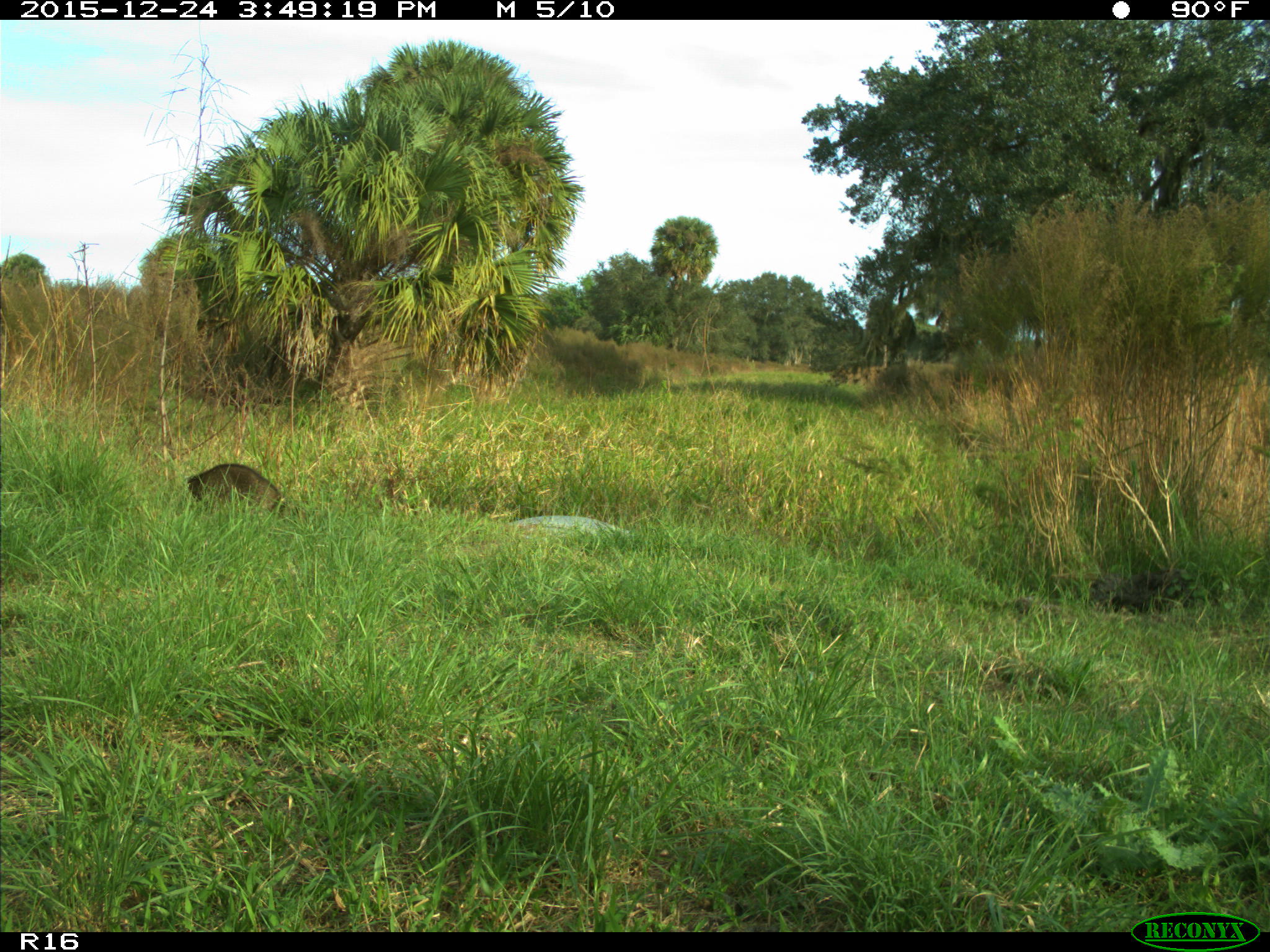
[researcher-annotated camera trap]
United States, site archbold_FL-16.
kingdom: Animalia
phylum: Chordata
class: Mammalia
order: Carnivora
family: Procyonidae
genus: Procyon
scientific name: Procyon lotor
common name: common raccoon